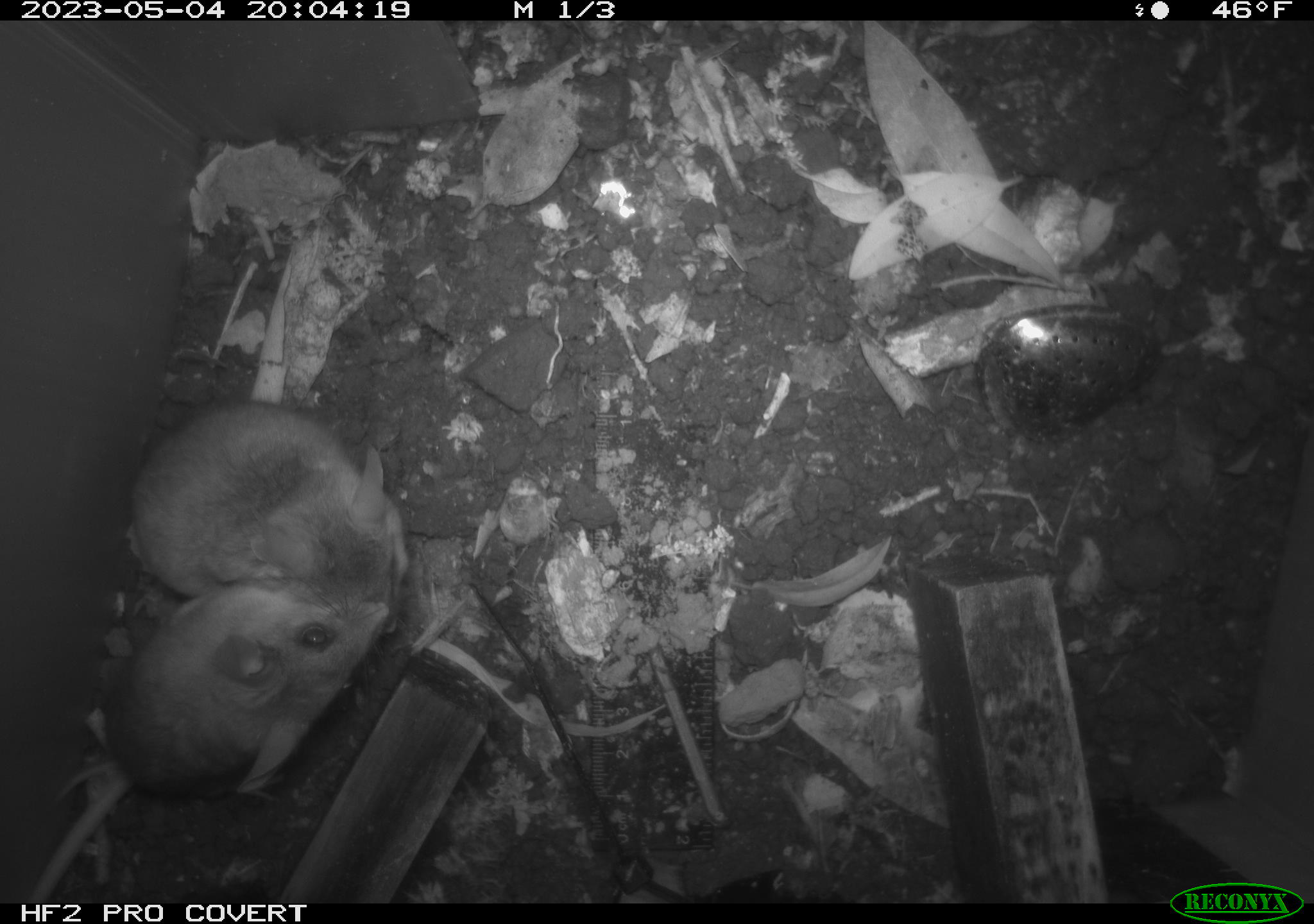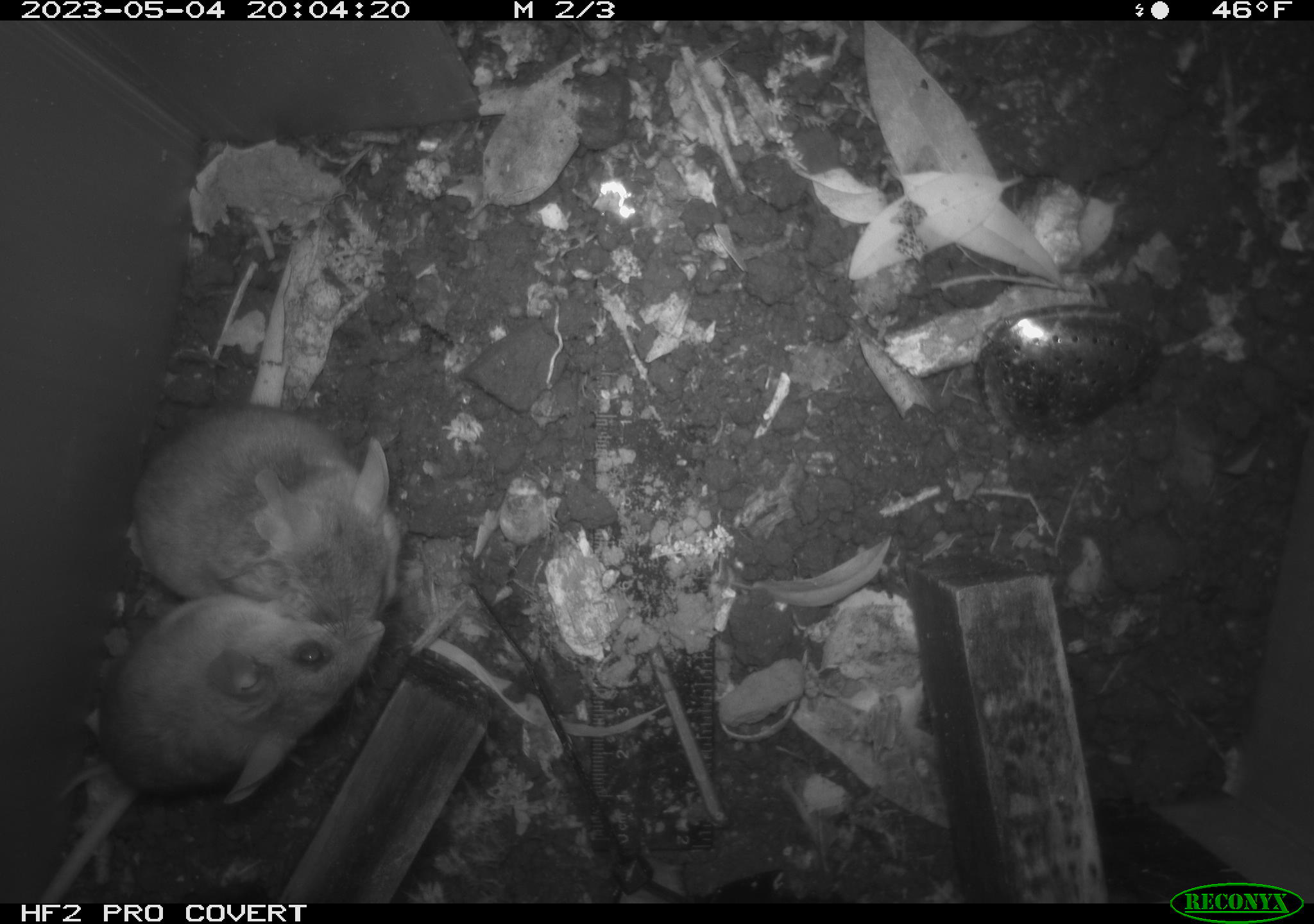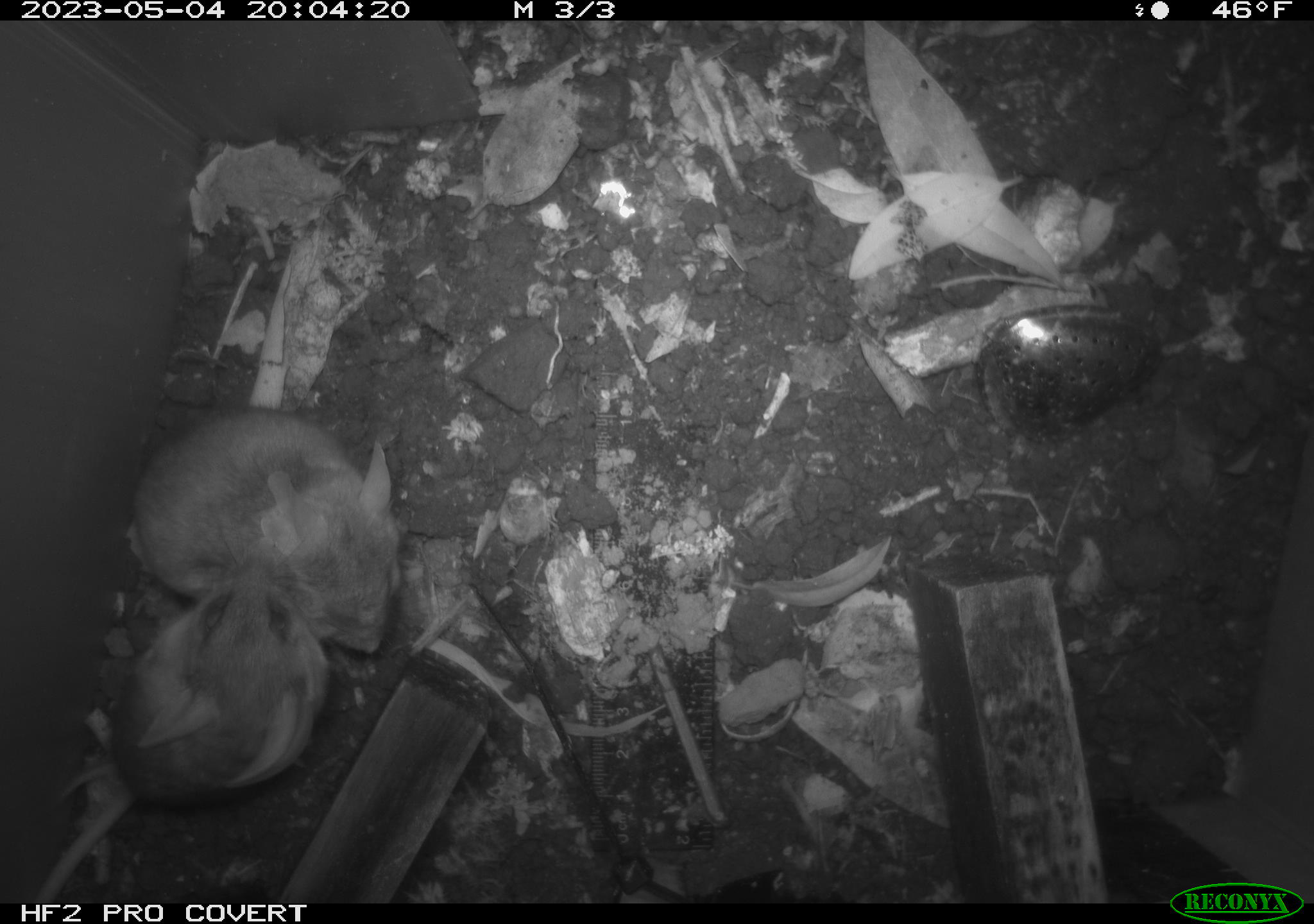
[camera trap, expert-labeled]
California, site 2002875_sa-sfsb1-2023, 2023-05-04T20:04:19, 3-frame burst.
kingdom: Animalia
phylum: Chordata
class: Mammalia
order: Rodentia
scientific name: Rodentia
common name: mouse species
Mouse species (Rodentia).